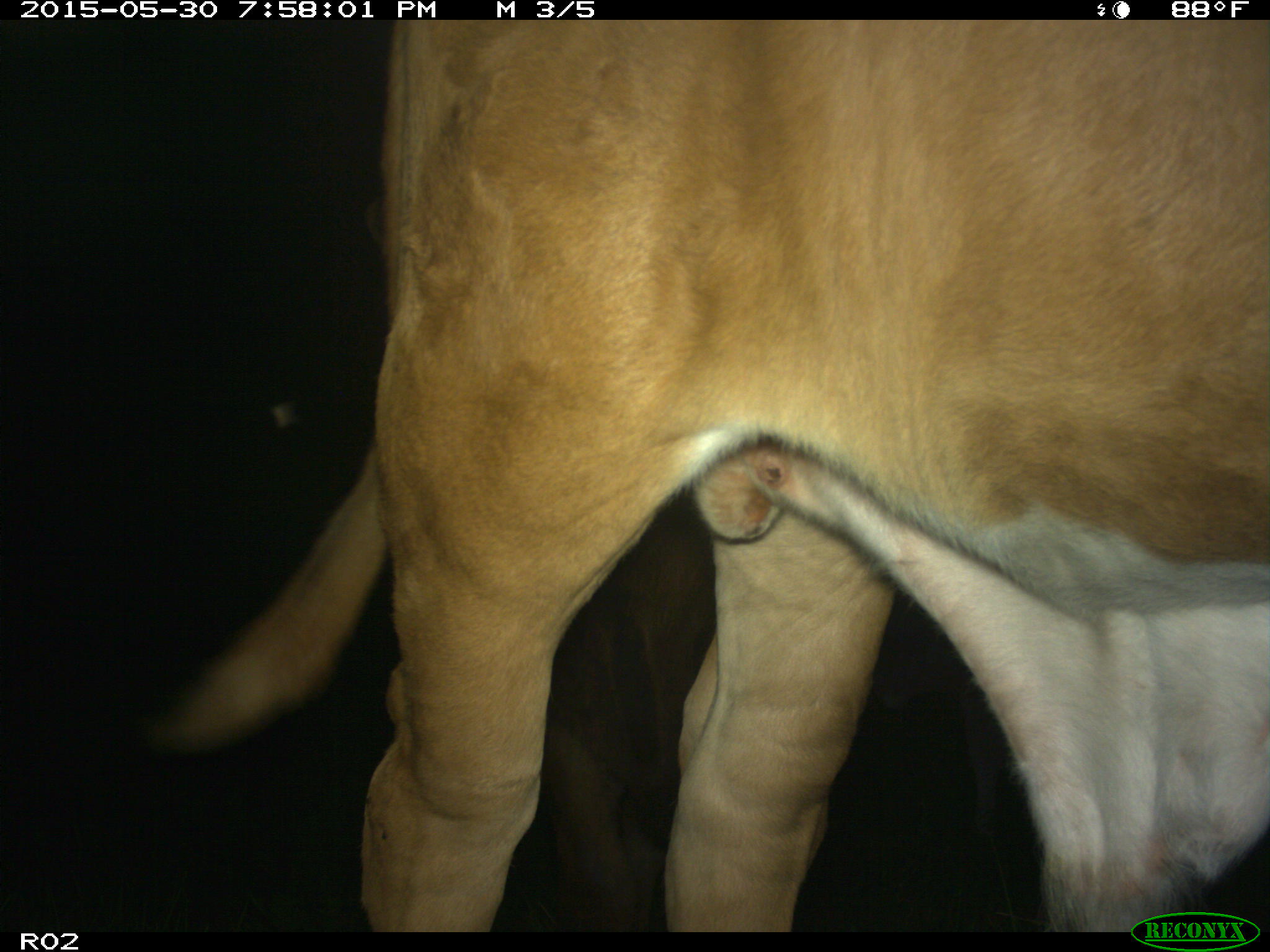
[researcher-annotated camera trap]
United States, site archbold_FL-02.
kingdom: Animalia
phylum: Chordata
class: Mammalia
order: Artiodactyla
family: Bovidae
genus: Bos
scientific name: Bos taurus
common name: domestic cow